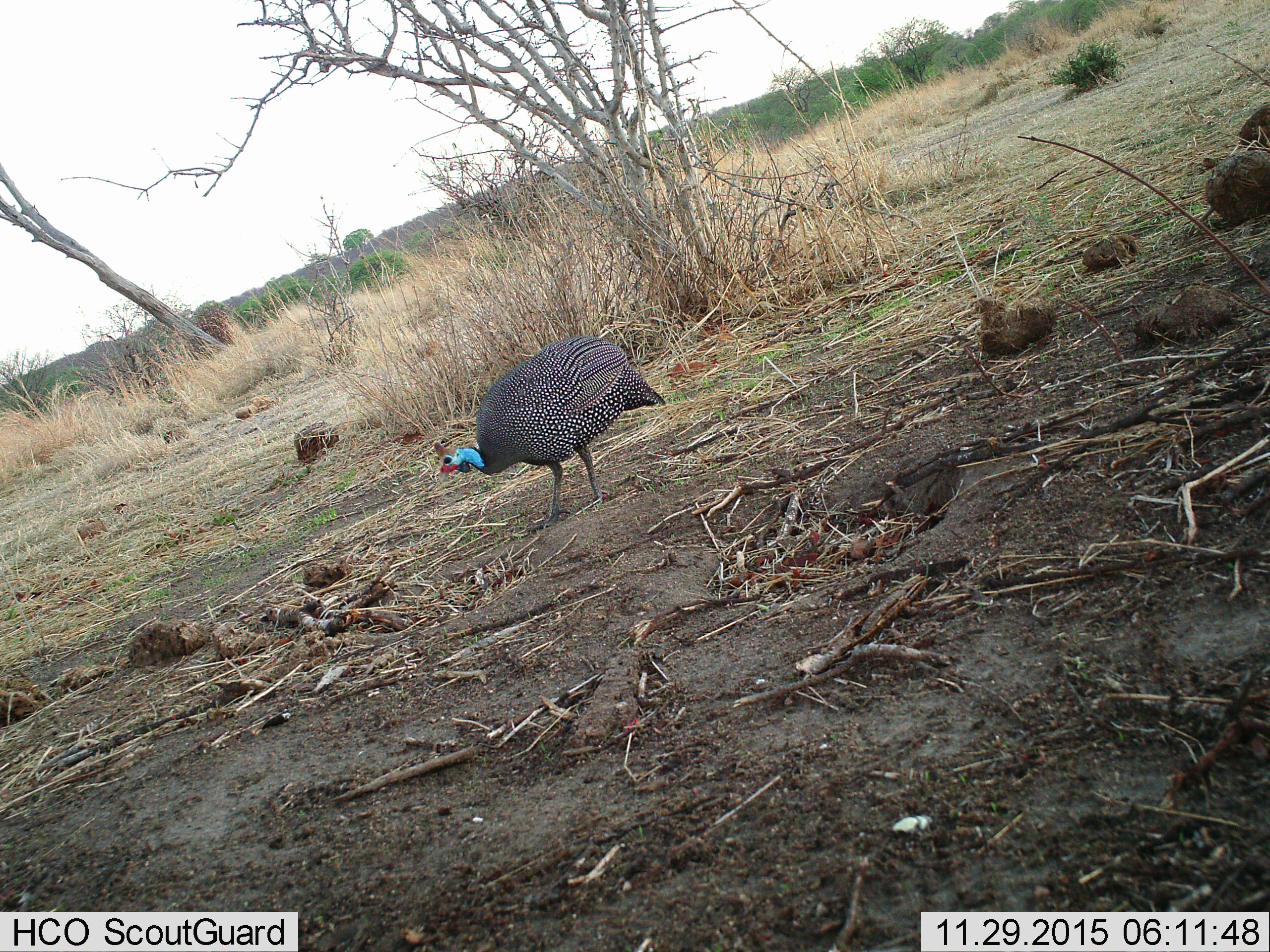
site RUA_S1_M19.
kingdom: Animalia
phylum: Chordata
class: Aves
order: Galliformes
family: Numididae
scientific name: Numididae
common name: guineafowl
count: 1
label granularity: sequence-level